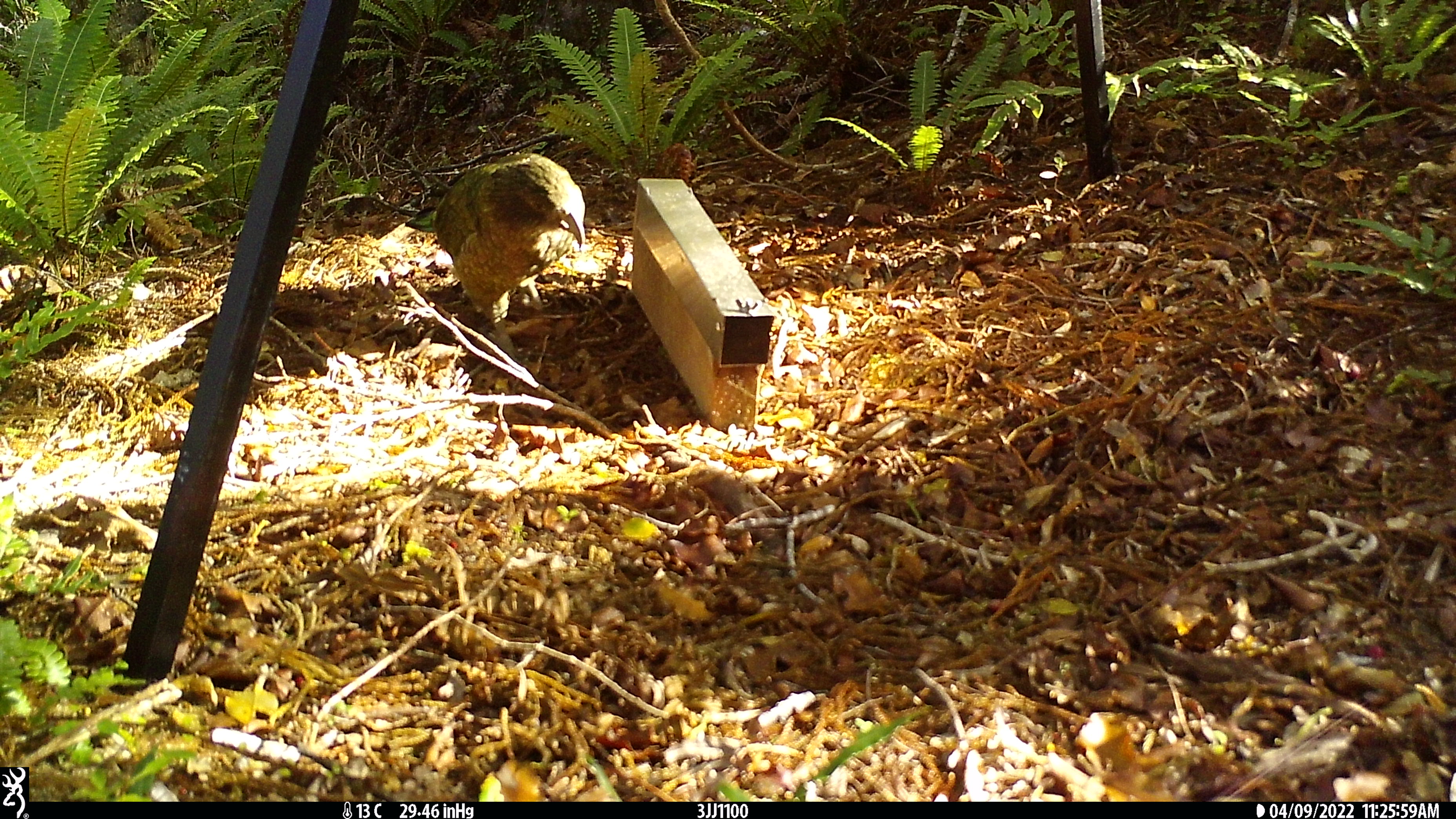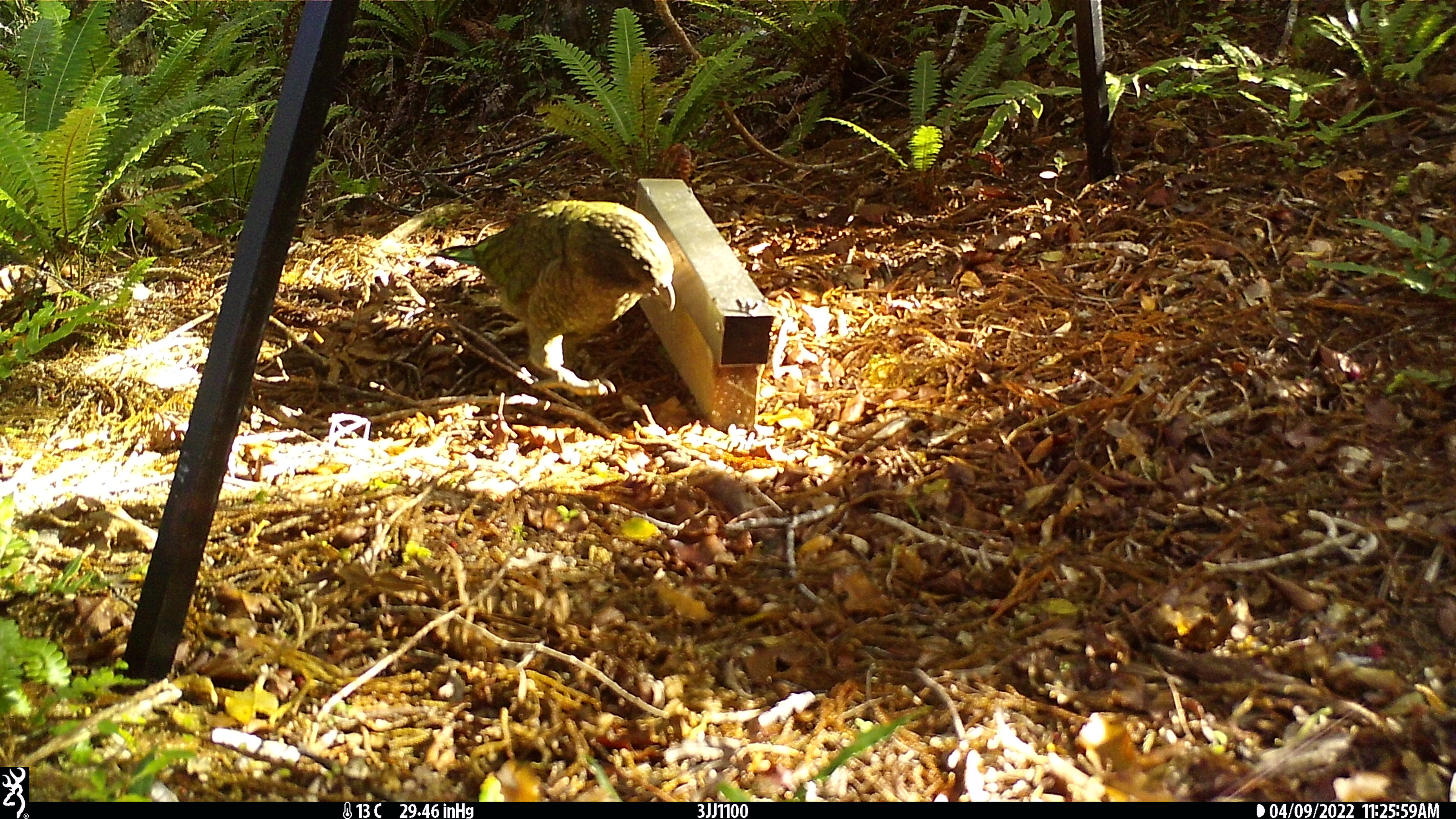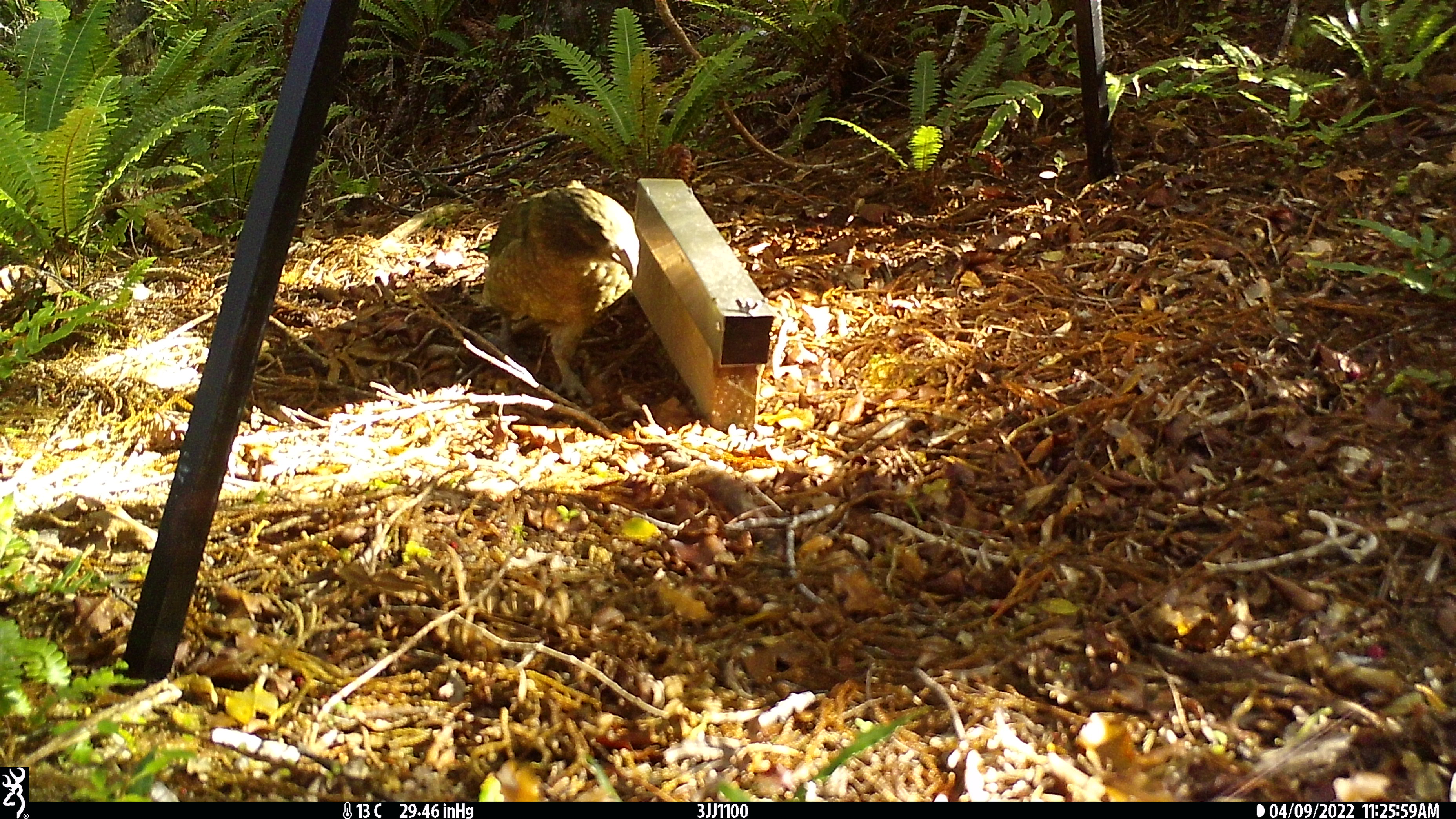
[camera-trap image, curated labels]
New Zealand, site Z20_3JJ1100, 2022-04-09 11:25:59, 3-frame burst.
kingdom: Animalia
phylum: Chordata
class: Aves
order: Psittaciformes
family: Strigopidae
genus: Nestor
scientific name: Nestor notabilis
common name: kea